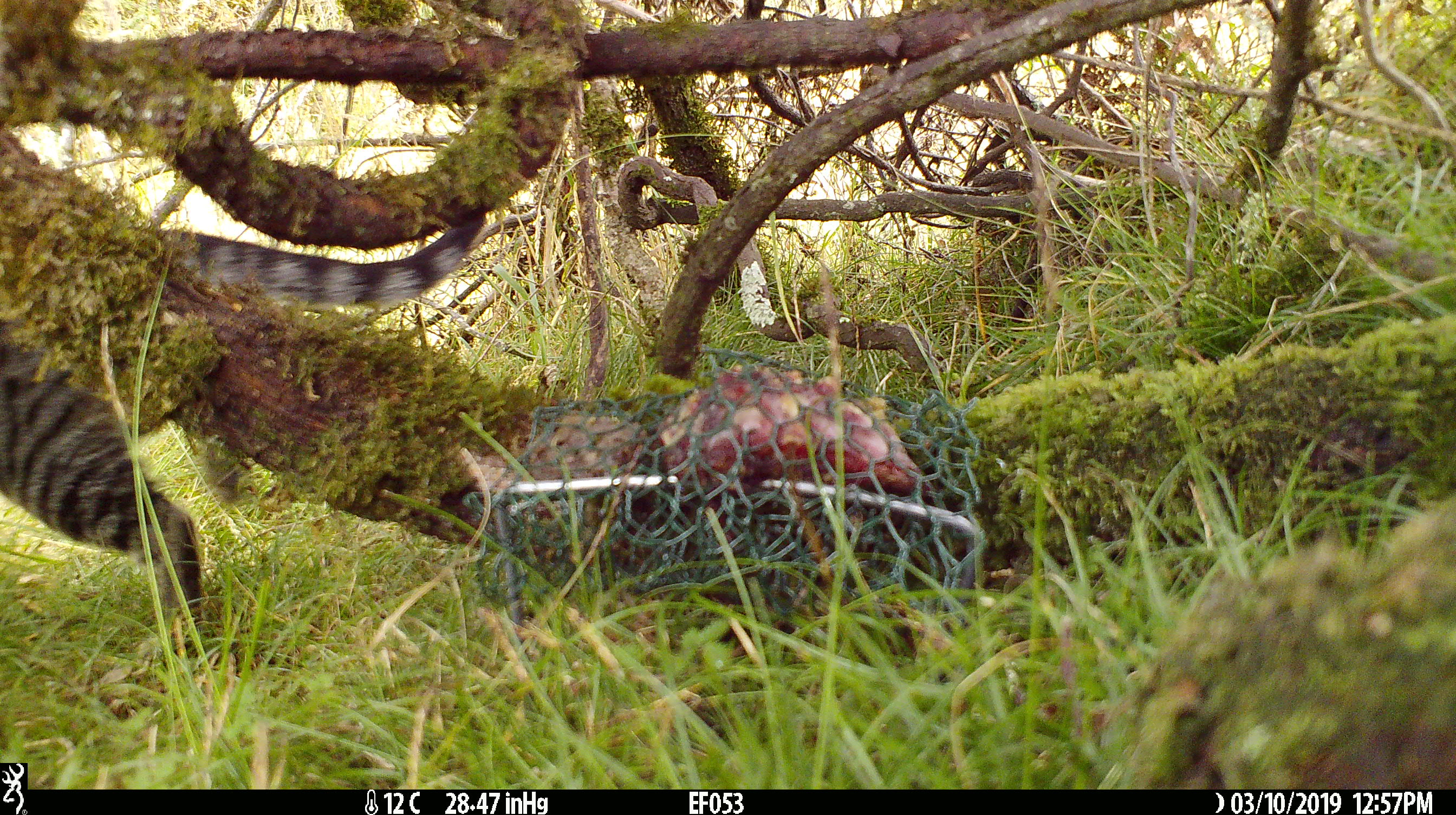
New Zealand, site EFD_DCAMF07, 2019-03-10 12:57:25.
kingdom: Animalia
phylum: Chordata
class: Mammalia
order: Carnivora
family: Felidae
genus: Felis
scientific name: Felis catus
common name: domestic cat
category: cat